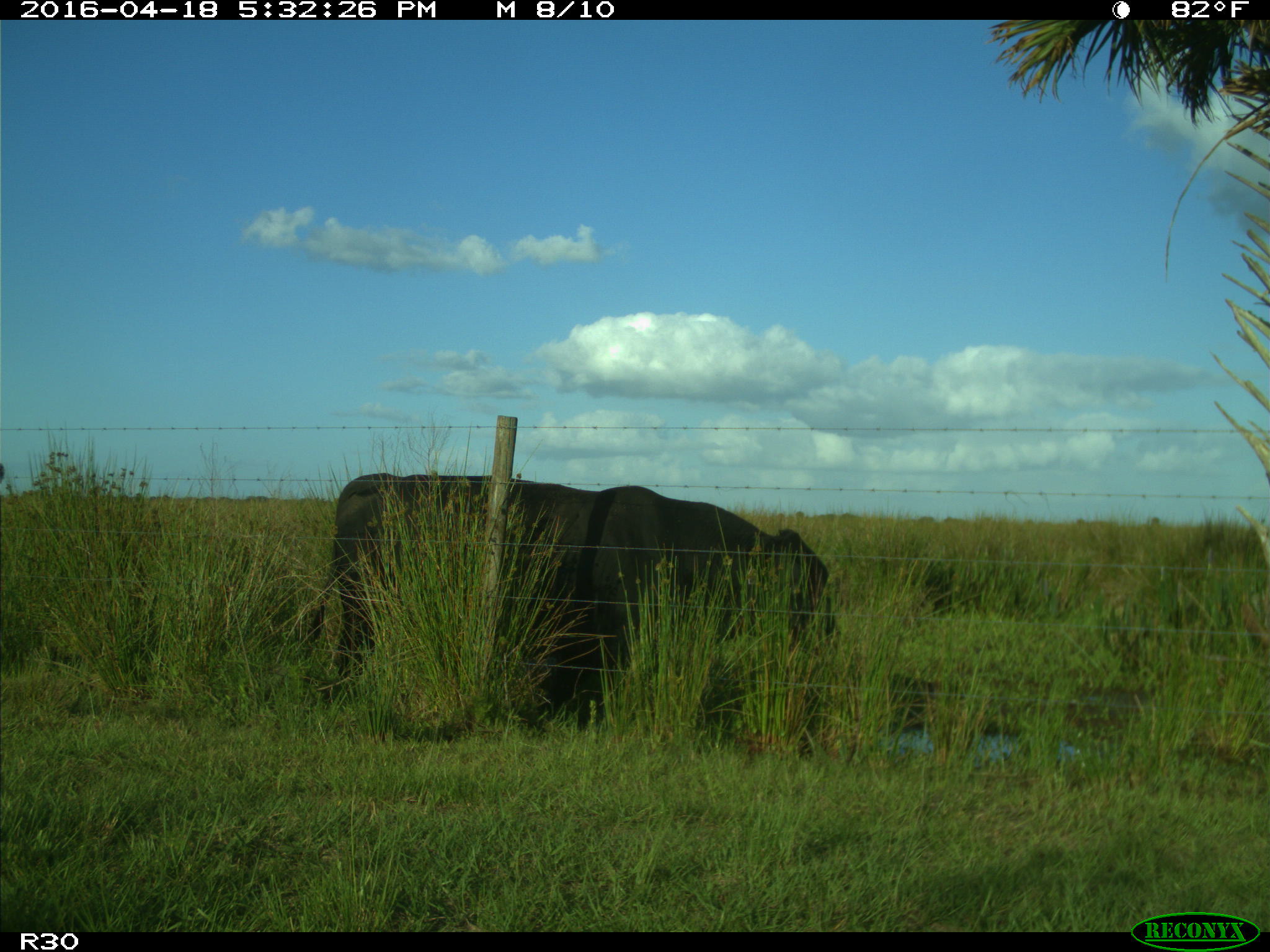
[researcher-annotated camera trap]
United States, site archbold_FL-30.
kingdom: Animalia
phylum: Chordata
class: Mammalia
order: Artiodactyla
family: Bovidae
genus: Bos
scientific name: Bos taurus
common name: domestic cow